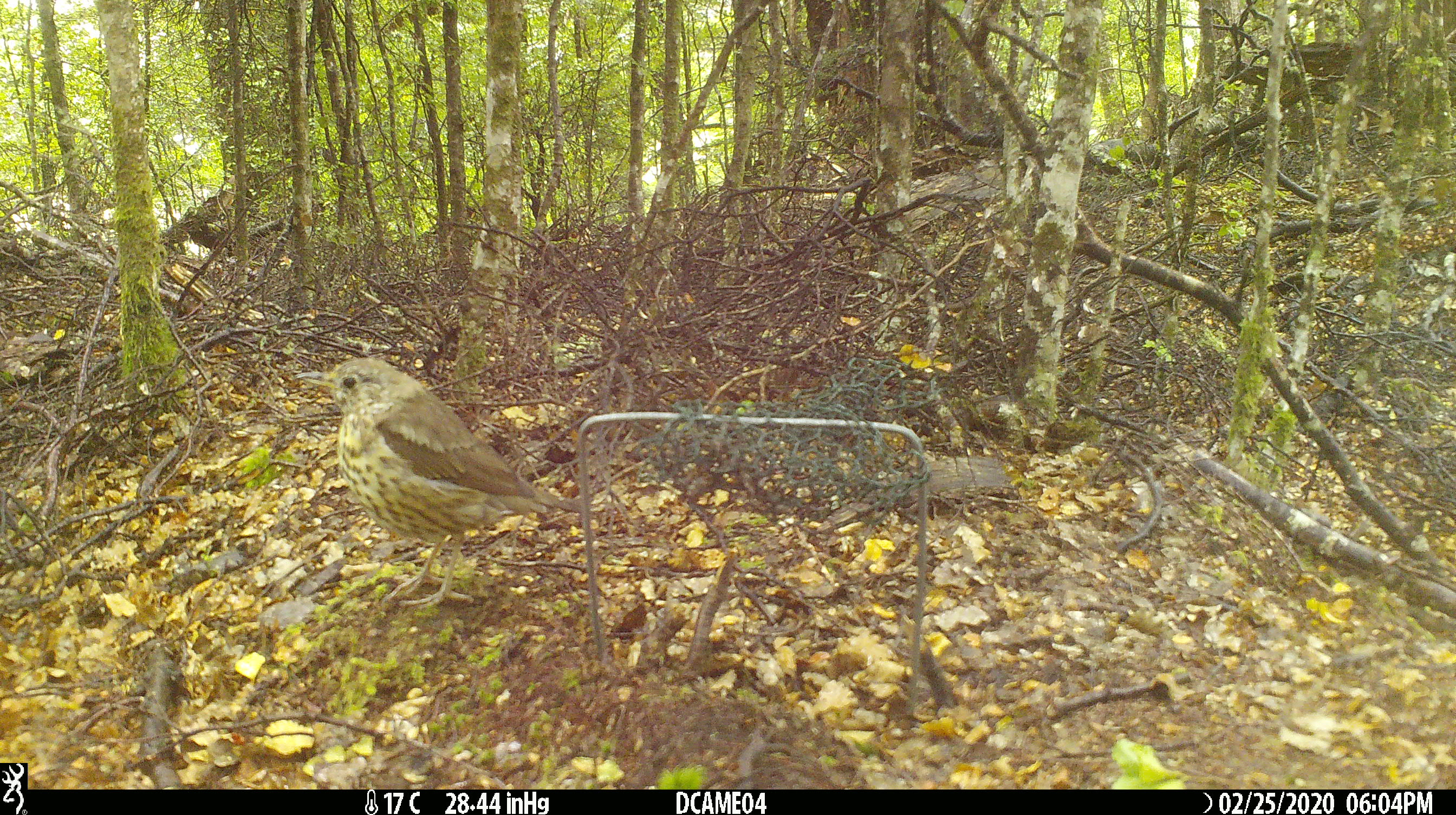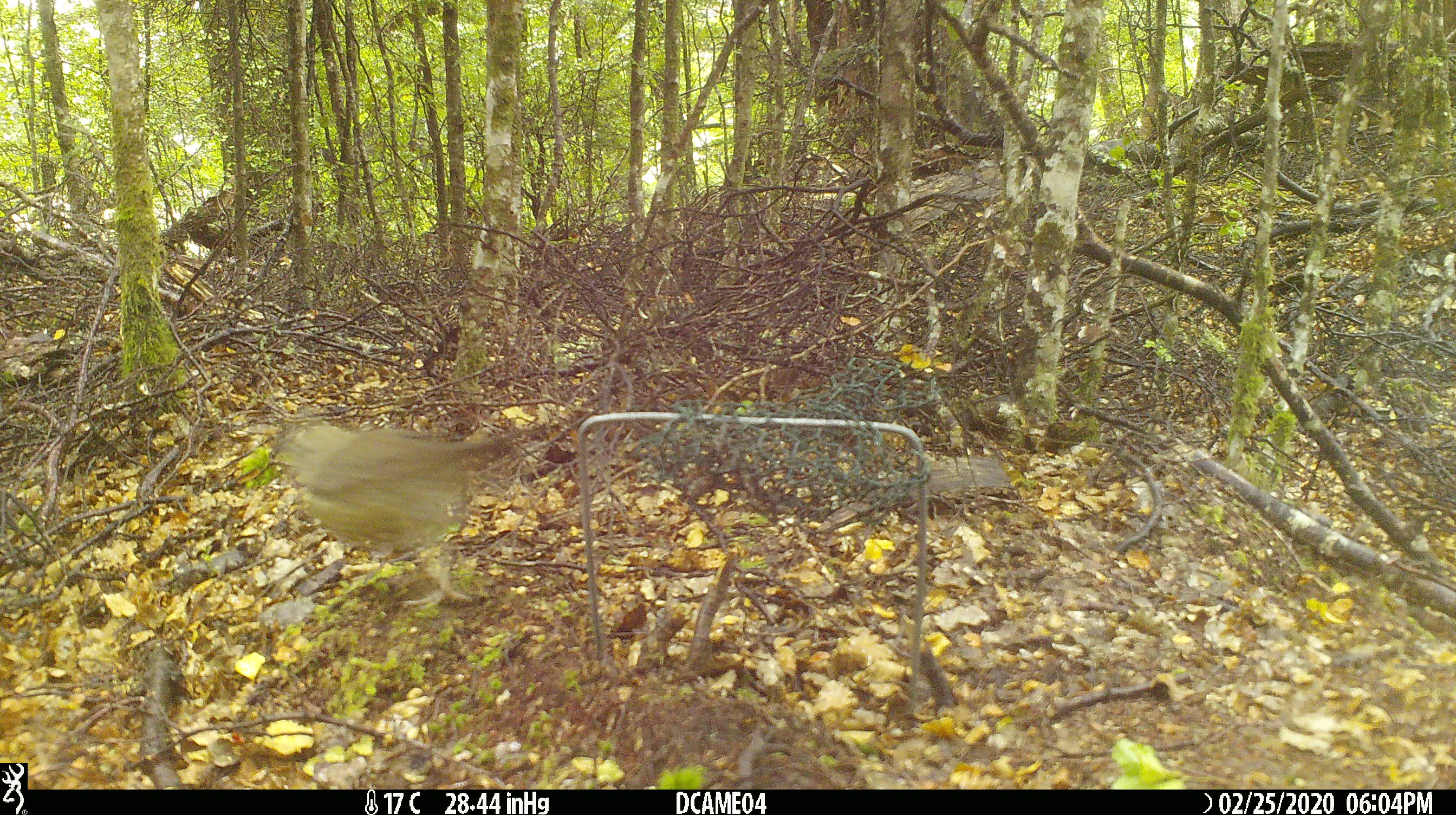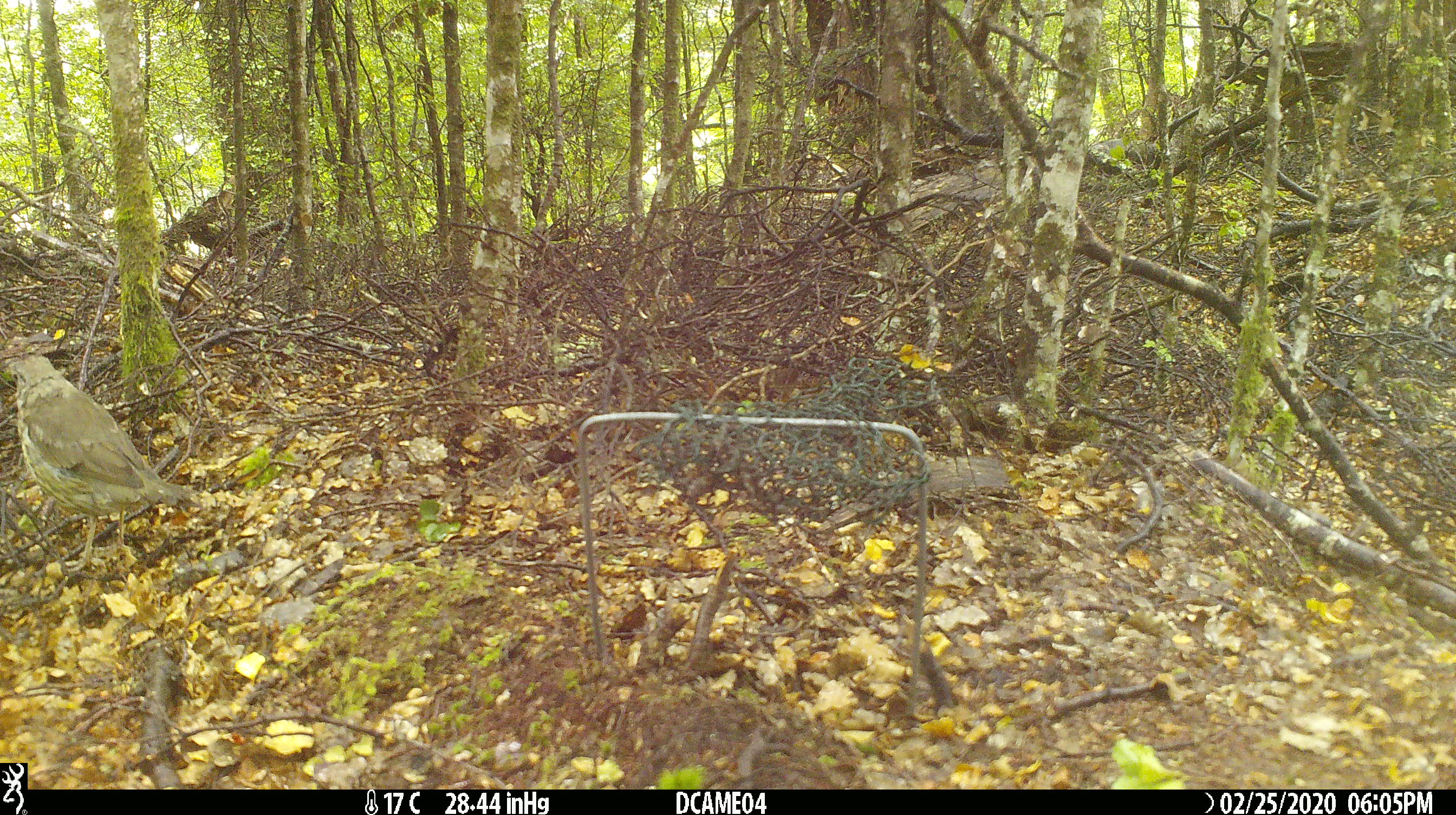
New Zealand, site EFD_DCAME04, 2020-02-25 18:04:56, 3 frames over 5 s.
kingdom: Animalia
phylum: Chordata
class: Aves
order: Passeriformes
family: Turdidae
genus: Turdus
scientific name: Turdus philomelos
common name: song thrush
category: thrush